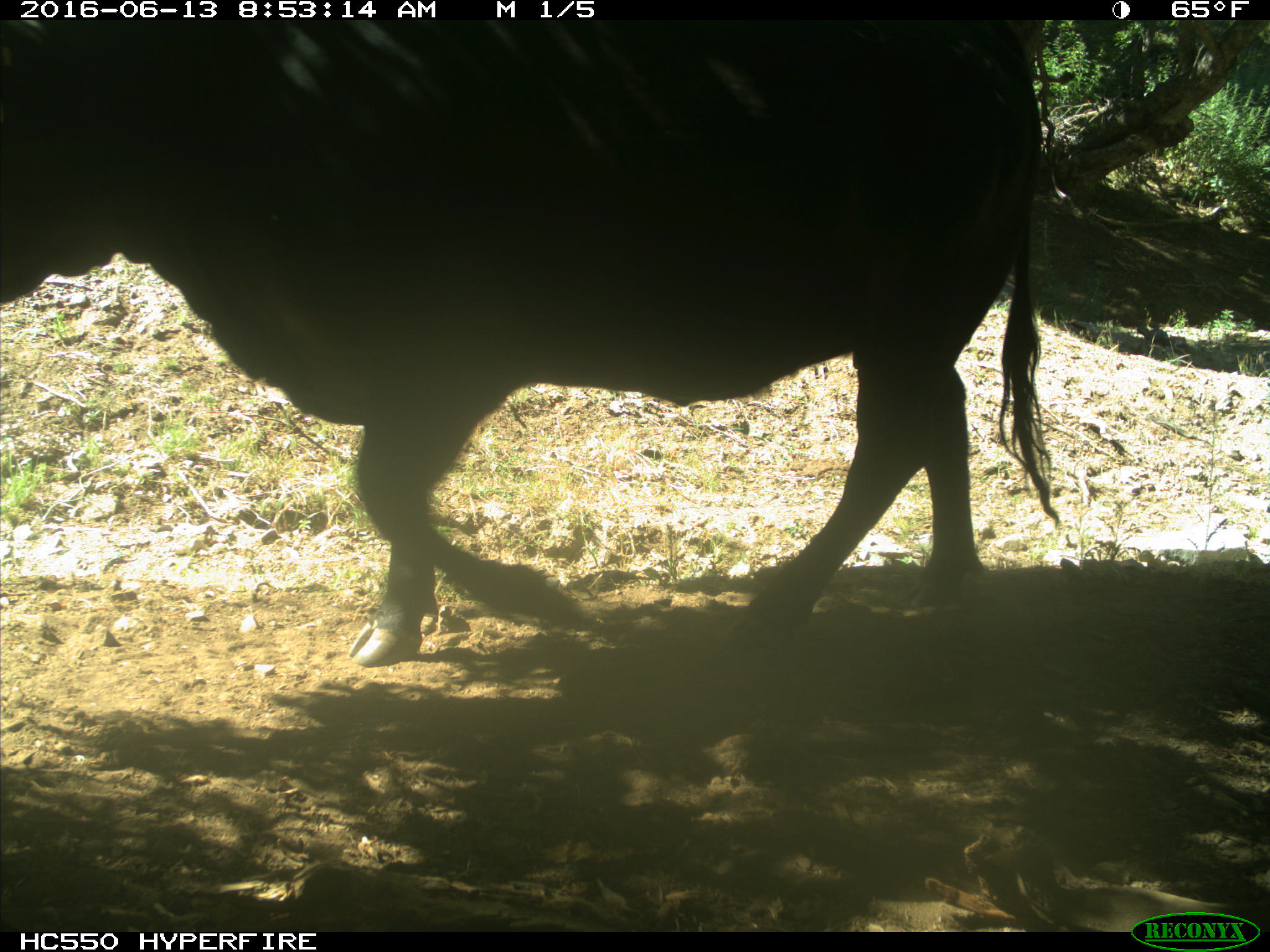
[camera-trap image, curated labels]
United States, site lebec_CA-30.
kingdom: Animalia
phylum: Chordata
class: Mammalia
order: Artiodactyla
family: Bovidae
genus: Bos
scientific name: Bos taurus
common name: domestic cow